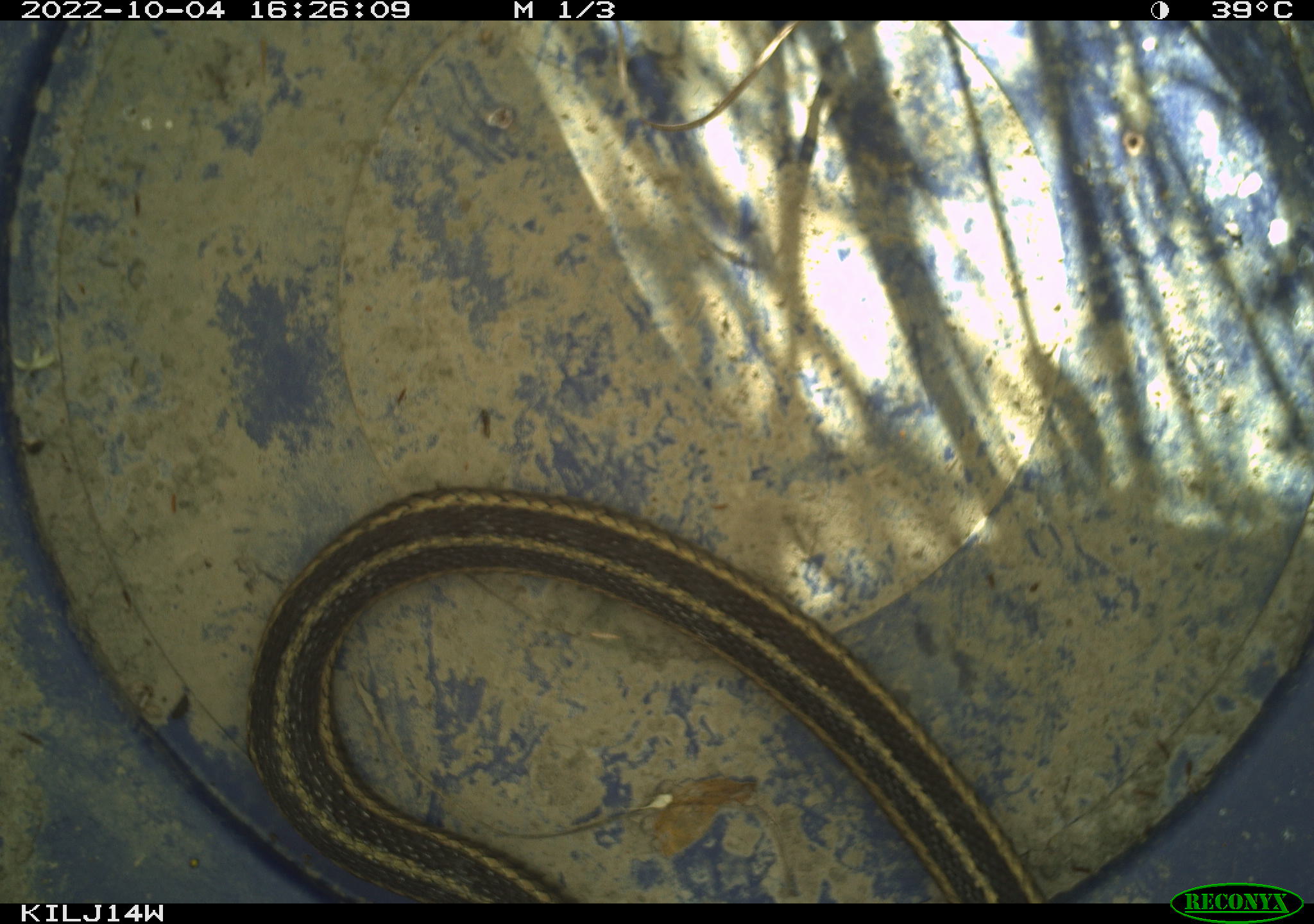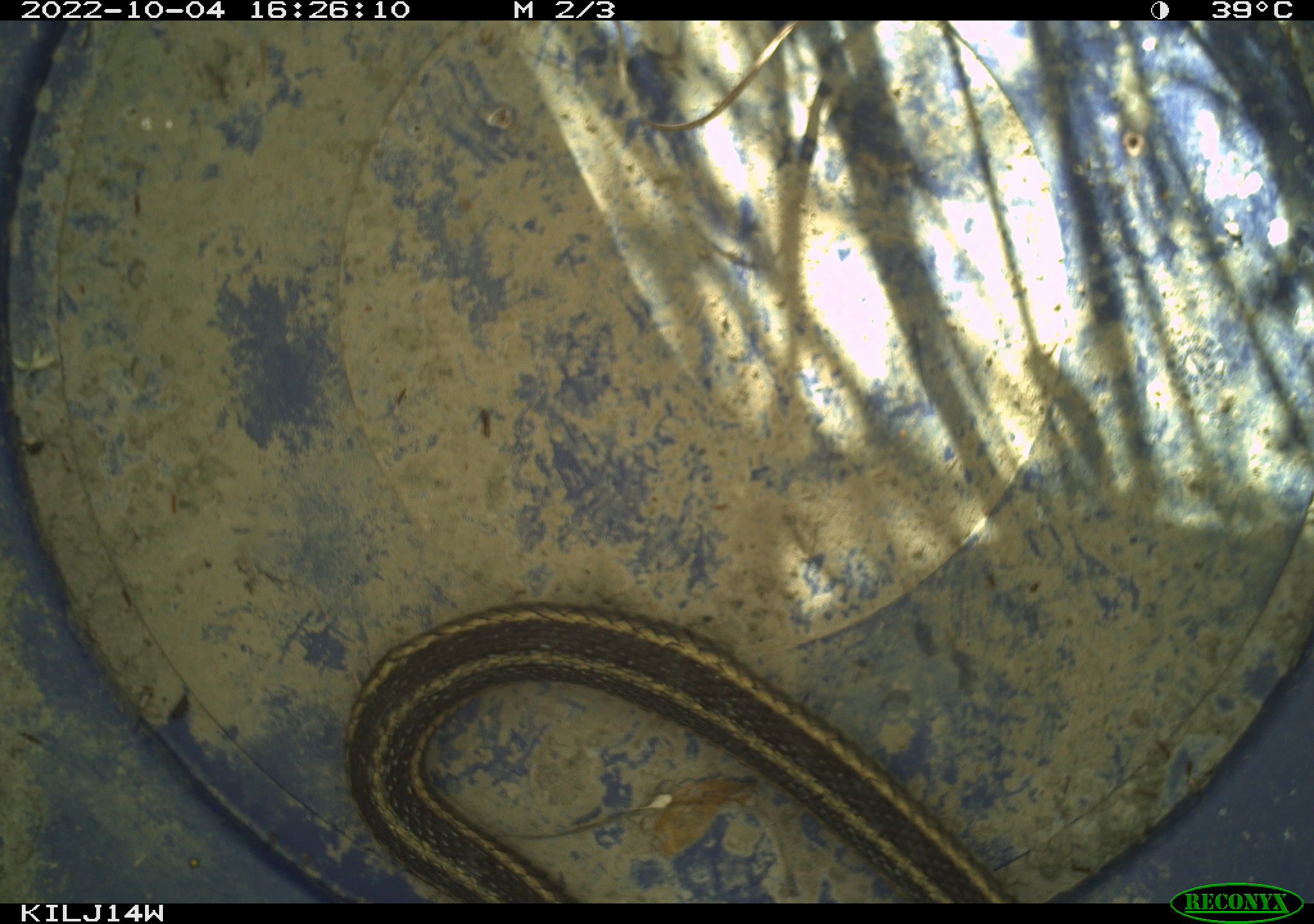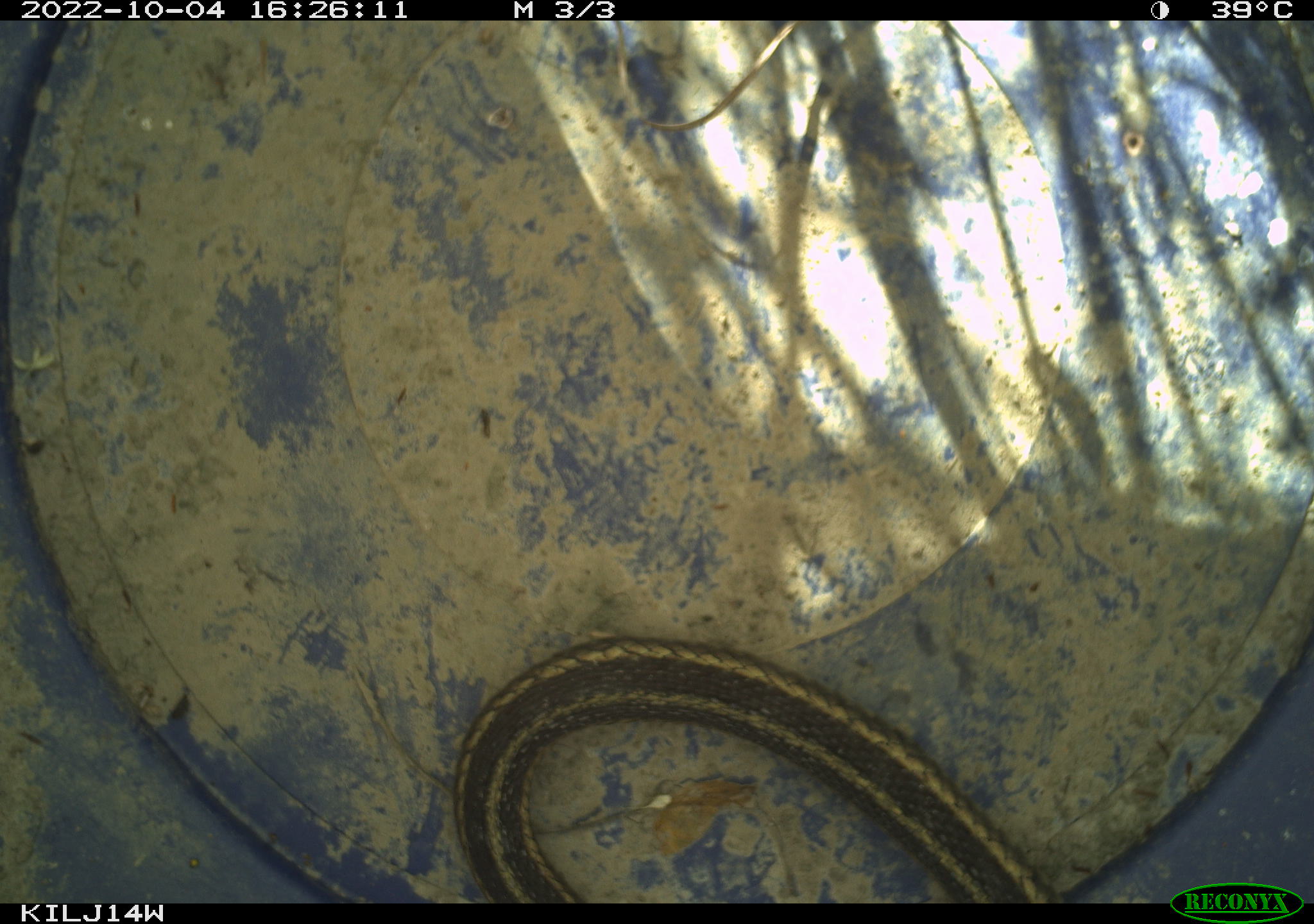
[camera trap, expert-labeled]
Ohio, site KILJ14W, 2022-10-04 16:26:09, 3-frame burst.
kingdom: Animalia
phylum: Chordata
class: Reptilia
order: Squamata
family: Colubridae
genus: Thamnophis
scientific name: Thamnophis sirtalis sirtalis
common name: eastern gartersnake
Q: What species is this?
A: Eastern gartersnake (Thamnophis sirtalis sirtalis).